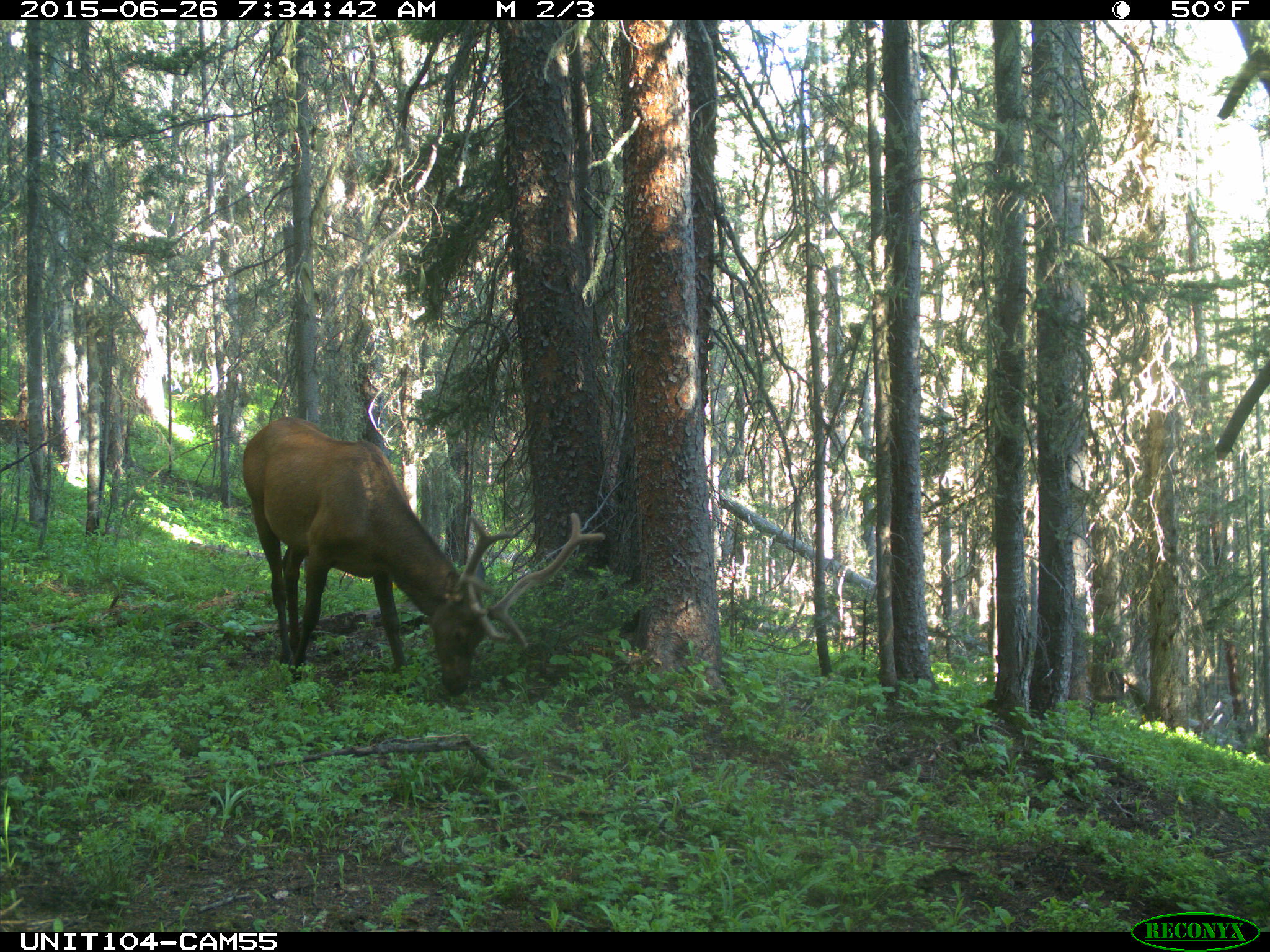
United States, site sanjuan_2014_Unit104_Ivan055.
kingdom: Animalia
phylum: Chordata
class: Mammalia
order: Artiodactyla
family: Cervidae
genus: Cervus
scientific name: Cervus elaphus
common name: red deer